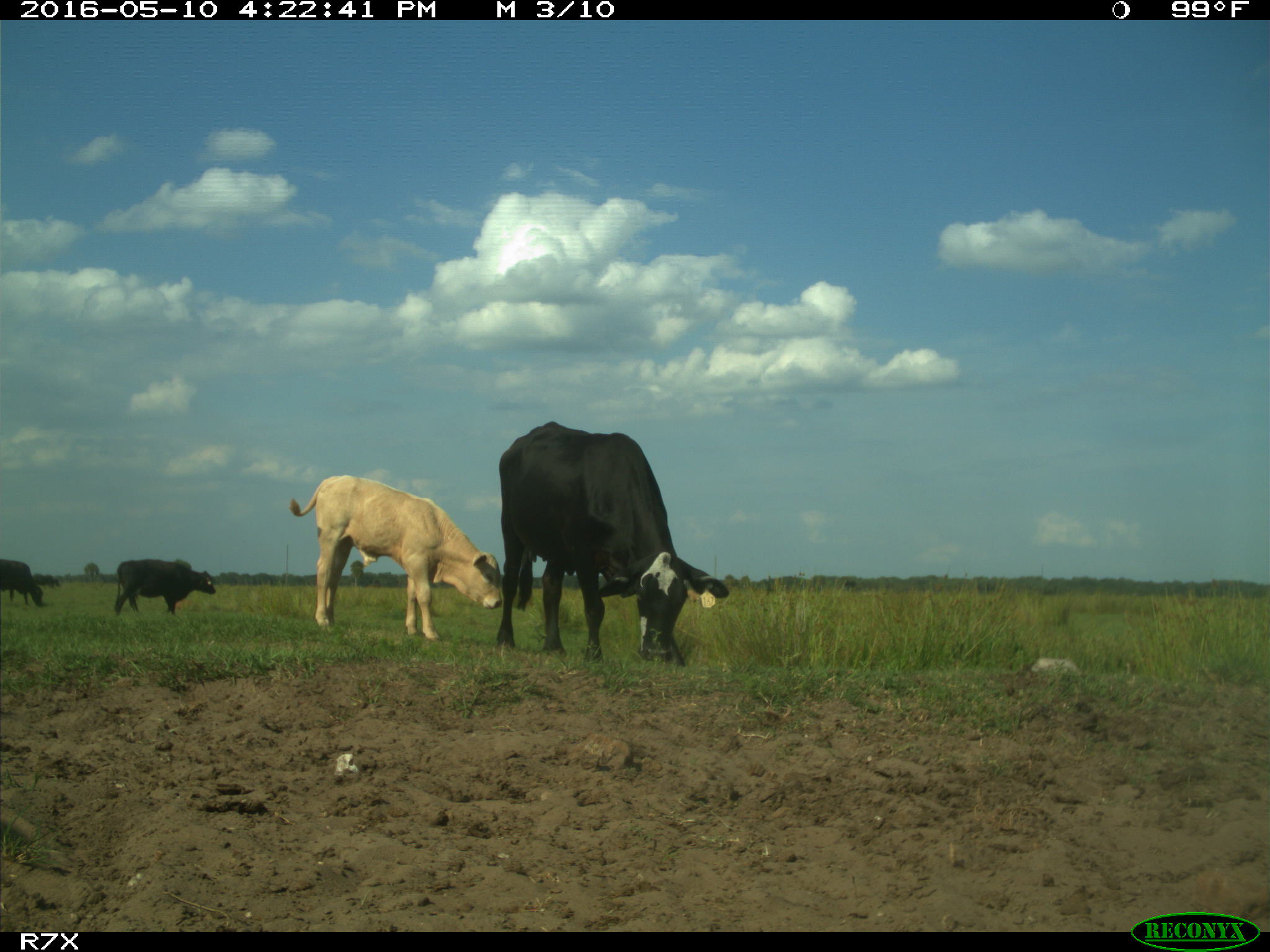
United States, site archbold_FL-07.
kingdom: Animalia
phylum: Chordata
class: Mammalia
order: Artiodactyla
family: Bovidae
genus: Bos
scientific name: Bos taurus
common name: domestic cow